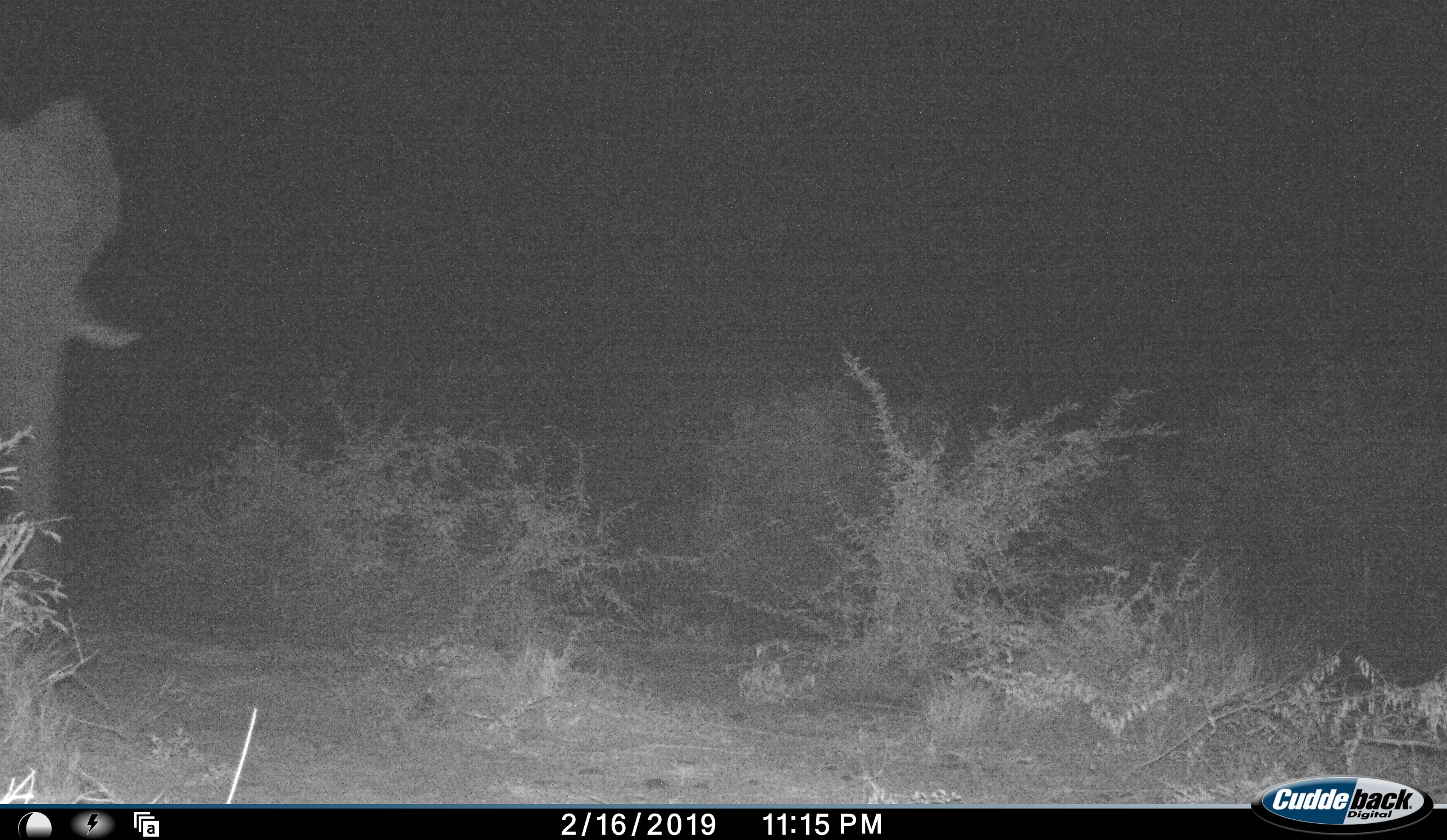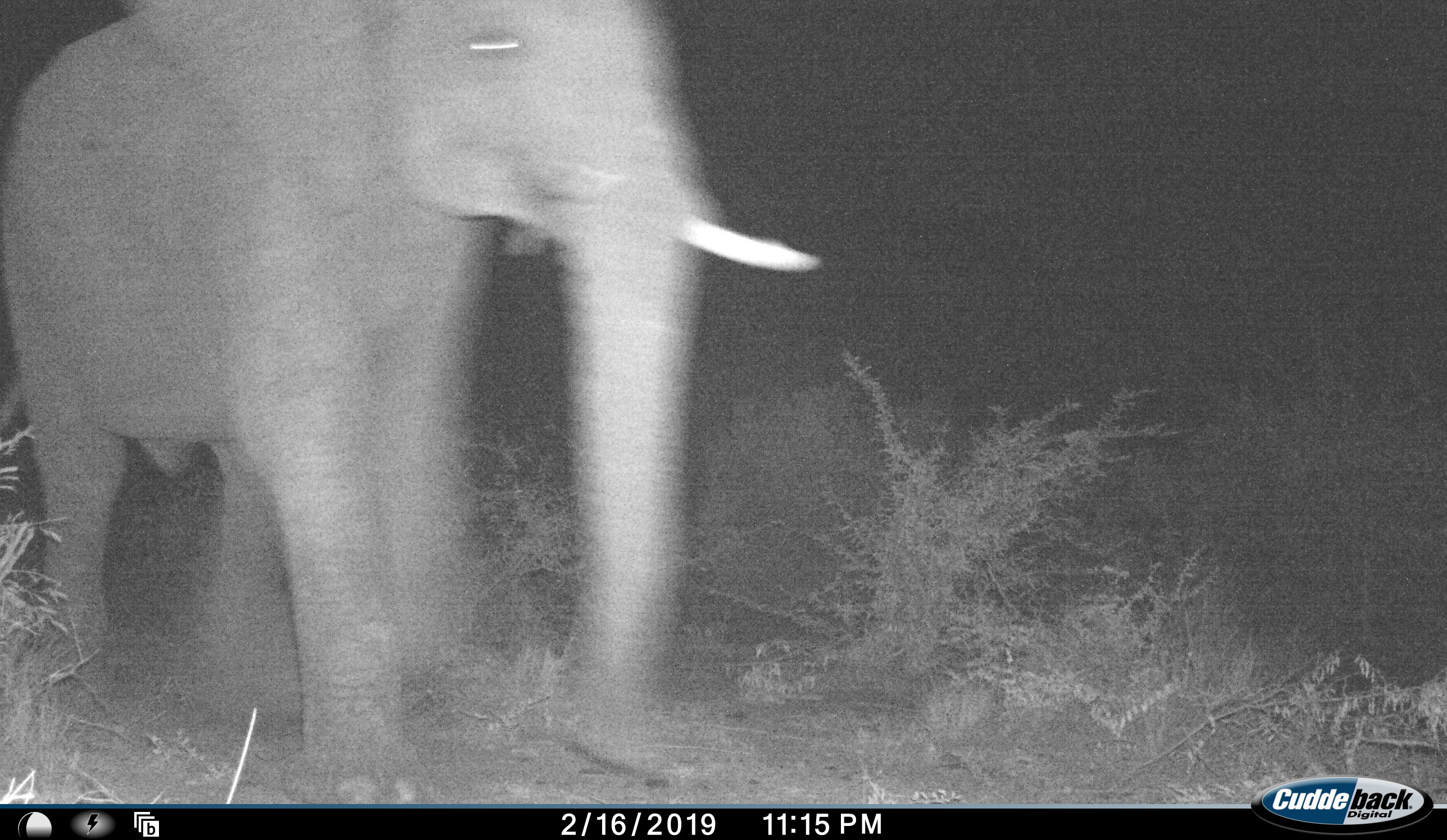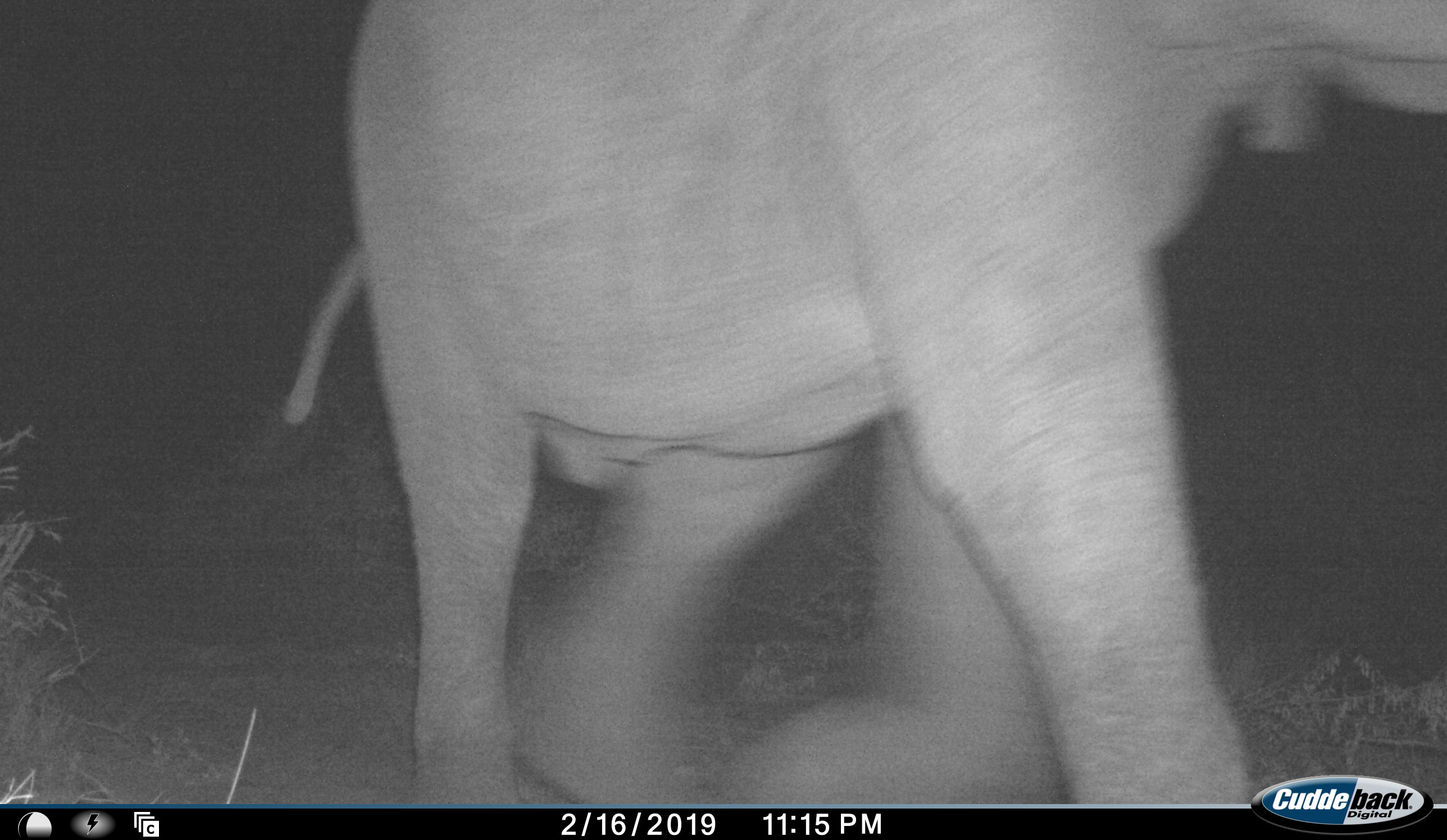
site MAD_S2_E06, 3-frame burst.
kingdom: Animalia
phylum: Chordata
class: Mammalia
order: Proboscidea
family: Elephantidae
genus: Loxodonta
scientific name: Loxodonta africana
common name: african bush elephant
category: elephant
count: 1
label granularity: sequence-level